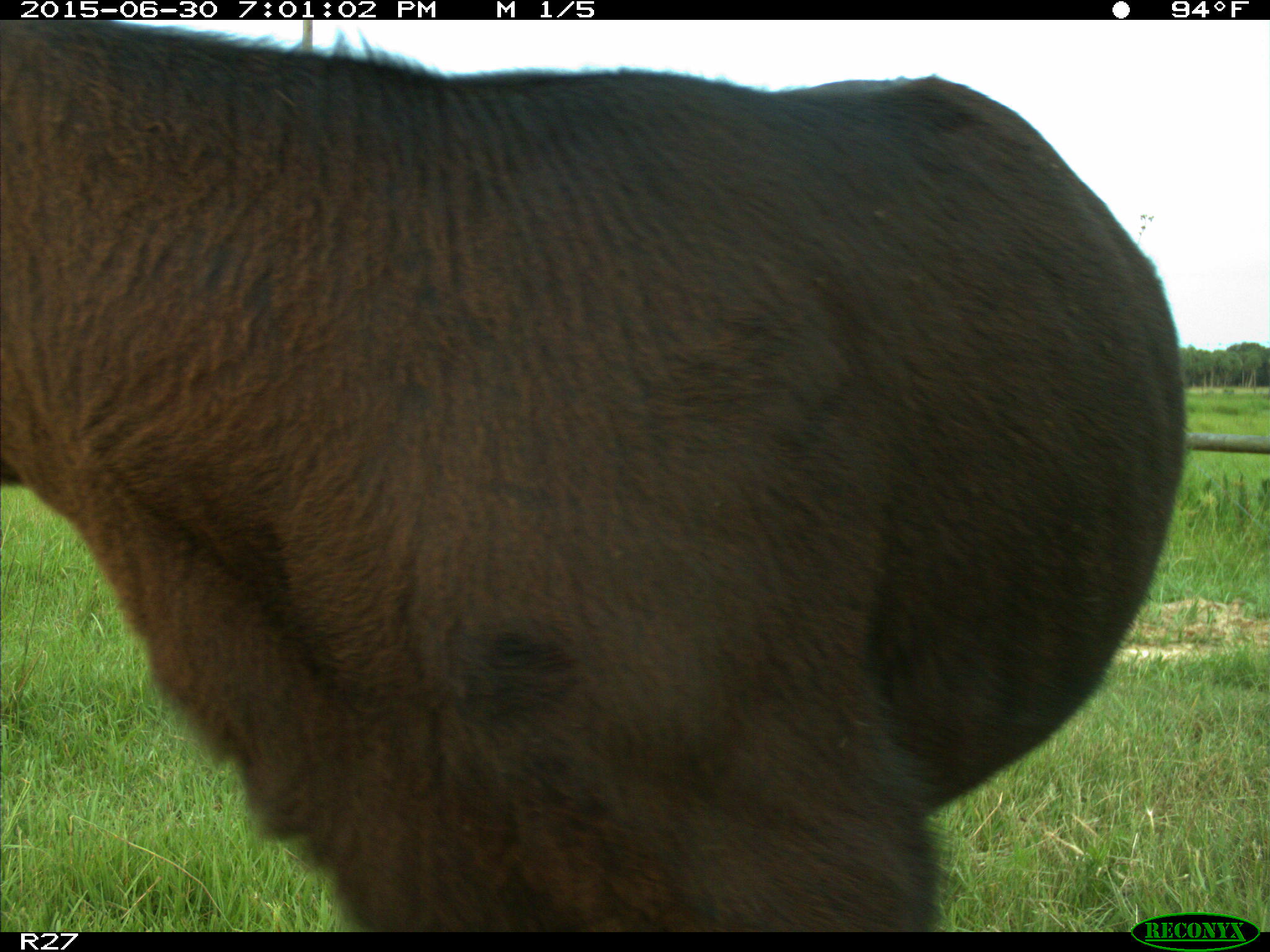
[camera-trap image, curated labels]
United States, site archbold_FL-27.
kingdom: Animalia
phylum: Chordata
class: Mammalia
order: Artiodactyla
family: Bovidae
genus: Bos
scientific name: Bos taurus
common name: domestic cow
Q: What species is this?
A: Bos taurus (domestic cow).